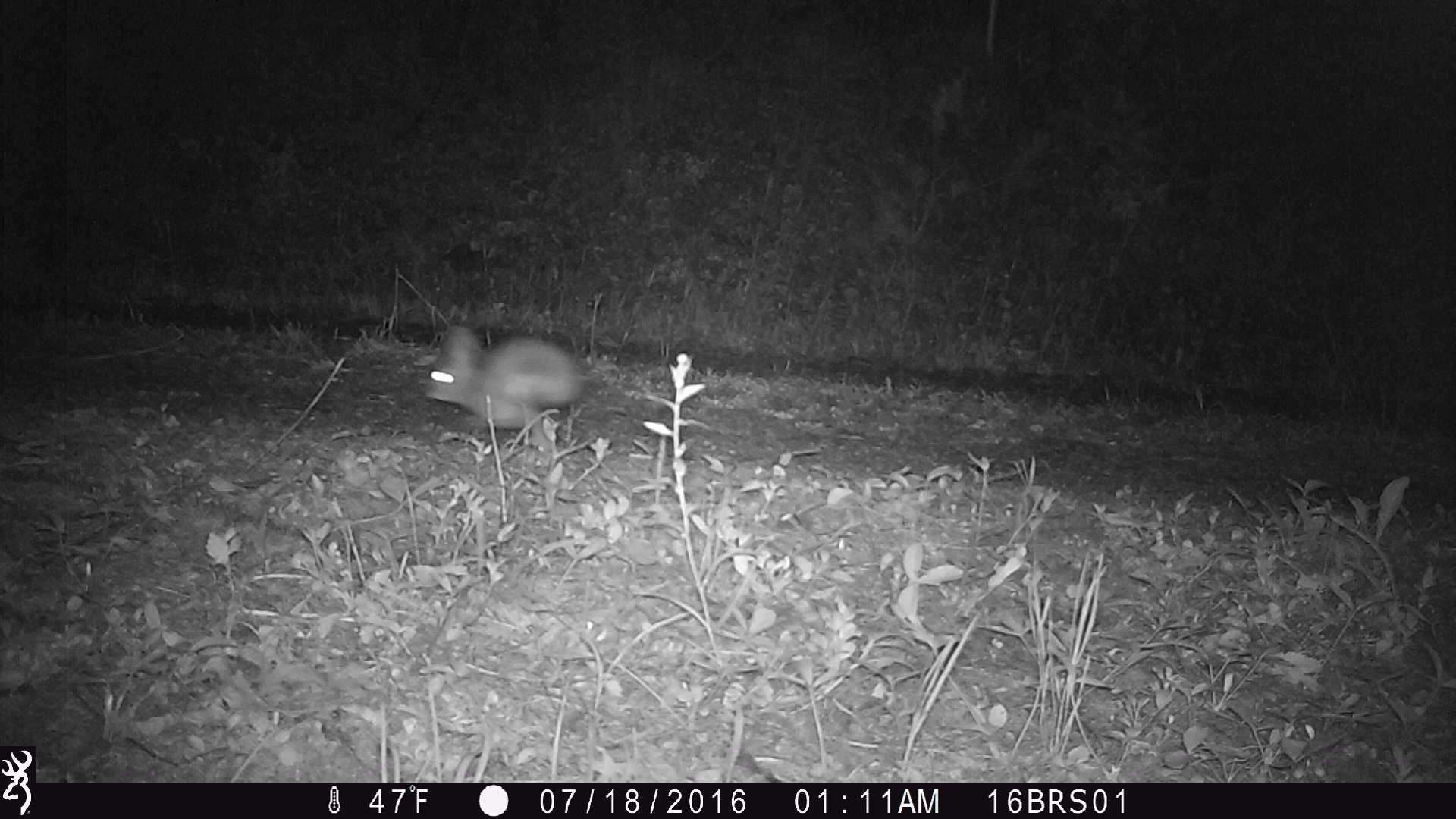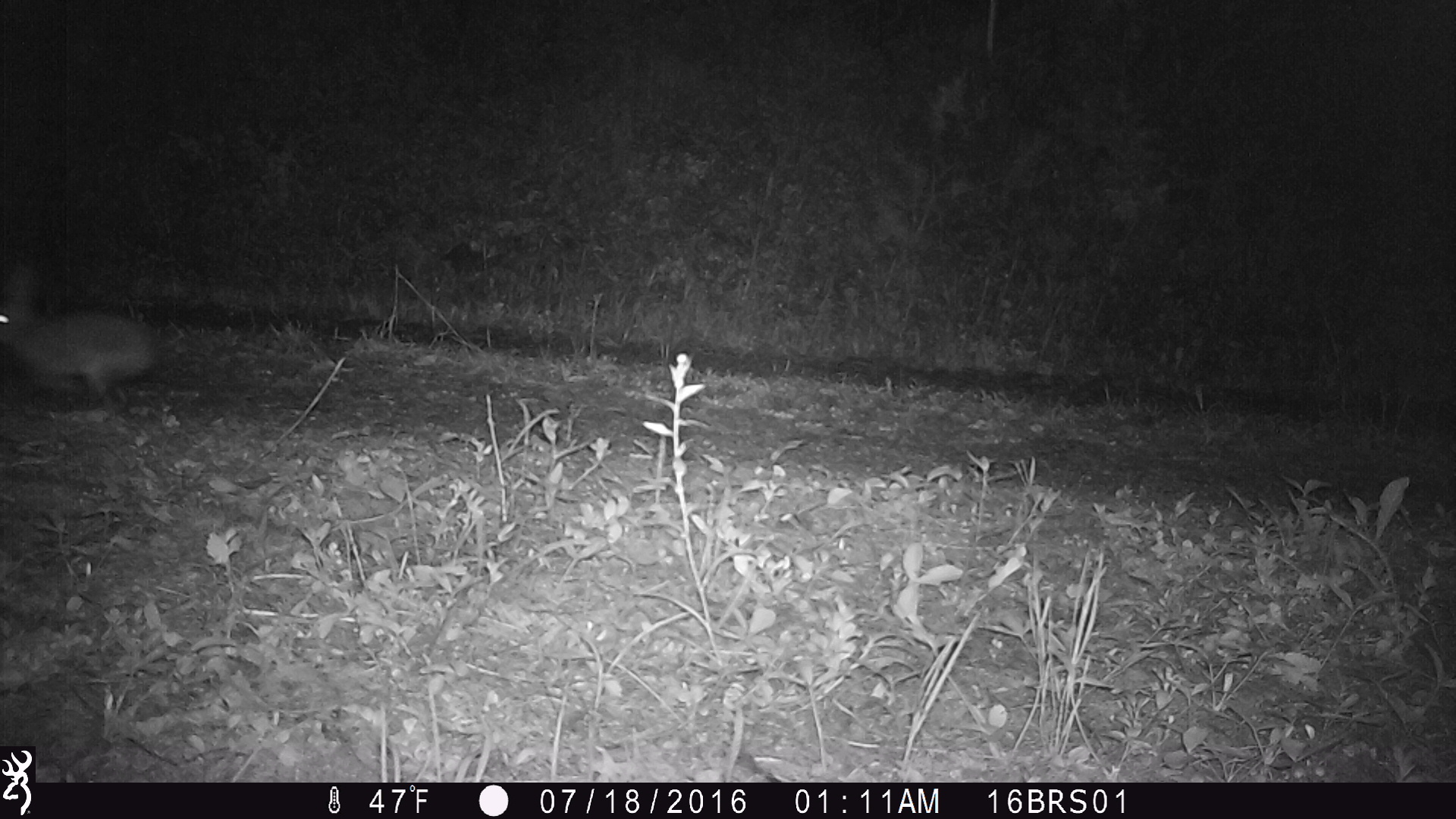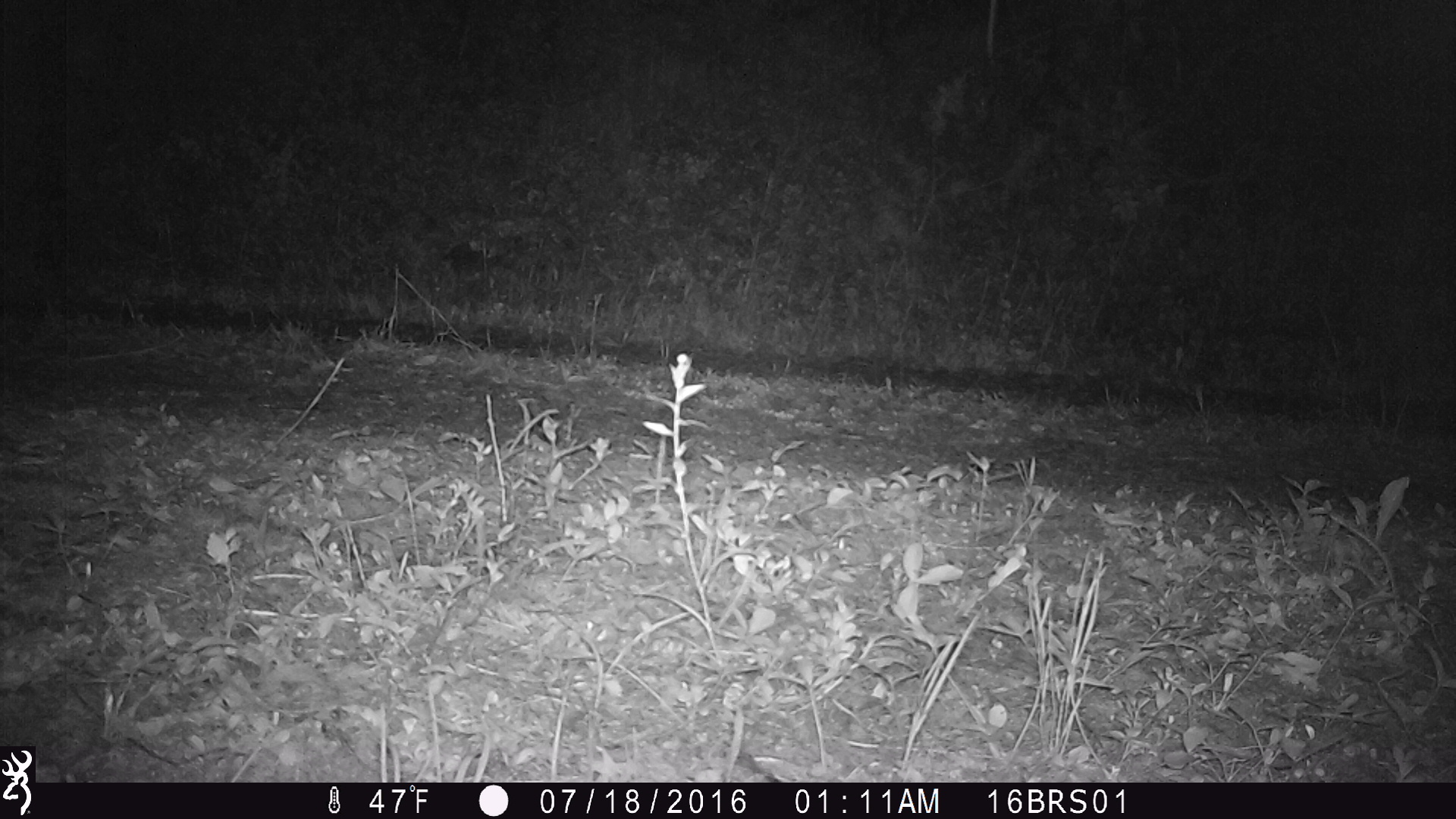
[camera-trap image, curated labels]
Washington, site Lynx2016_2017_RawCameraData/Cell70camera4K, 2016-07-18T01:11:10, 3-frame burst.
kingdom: Animalia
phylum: Chordata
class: Mammalia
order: Lagomorpha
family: Leporidae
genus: Lepus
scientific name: Lepus americanus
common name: snowshoe hare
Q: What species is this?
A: Lepus americanus (snowshoe hare).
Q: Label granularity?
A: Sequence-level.